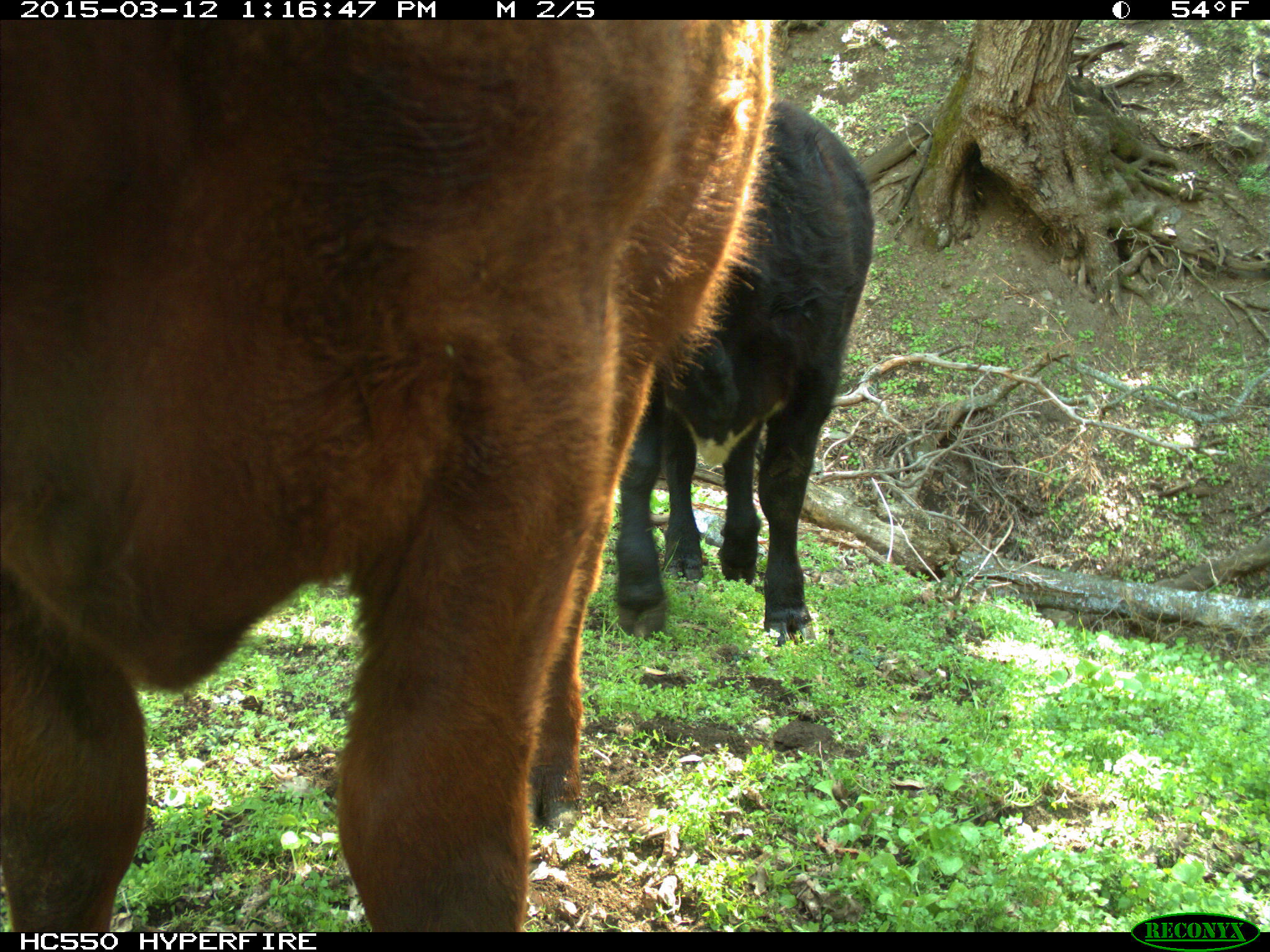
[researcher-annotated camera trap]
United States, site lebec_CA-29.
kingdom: Animalia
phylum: Chordata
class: Mammalia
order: Artiodactyla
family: Bovidae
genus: Bos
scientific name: Bos taurus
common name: domestic cow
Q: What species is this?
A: Bos taurus (domestic cow).